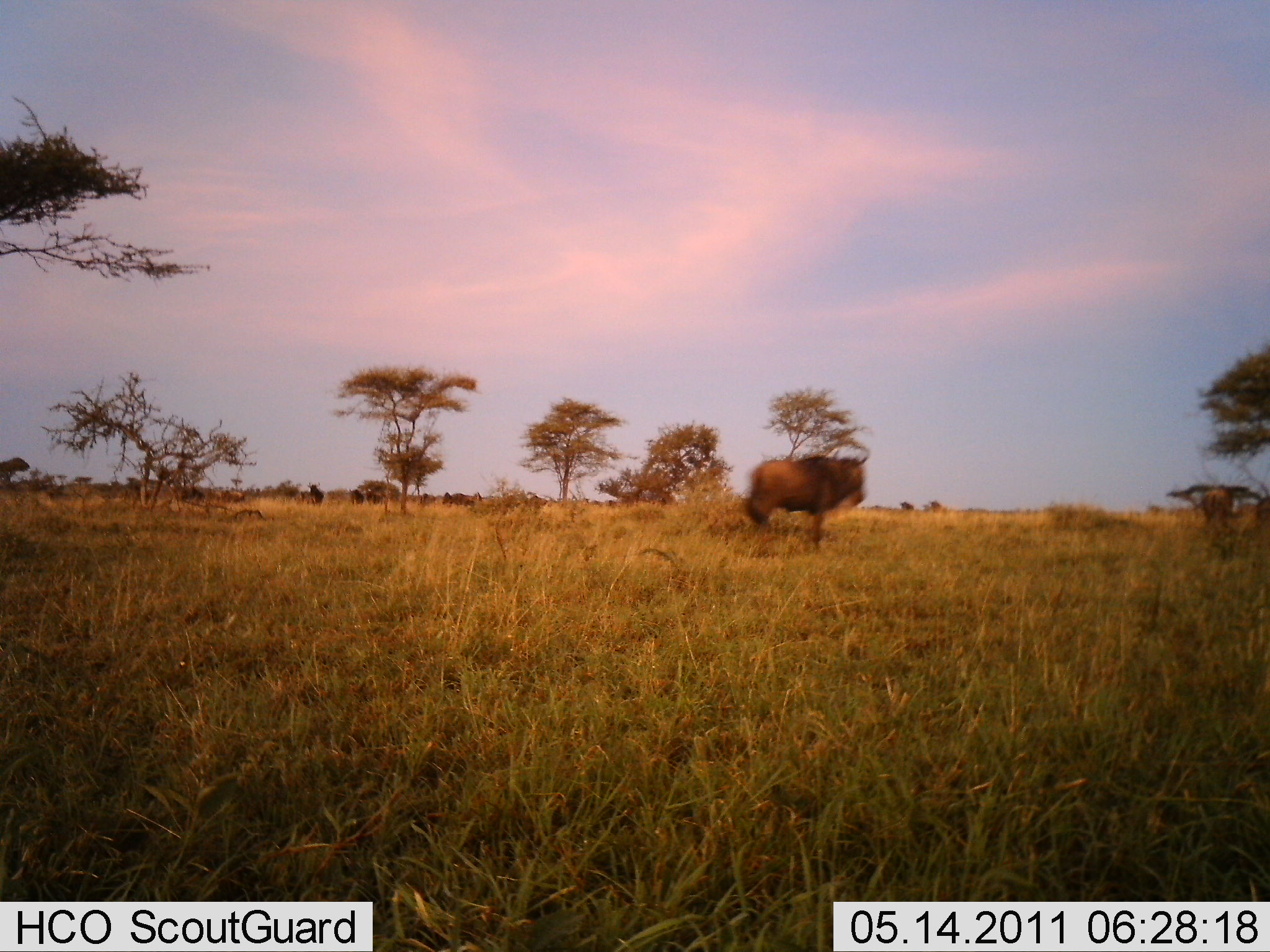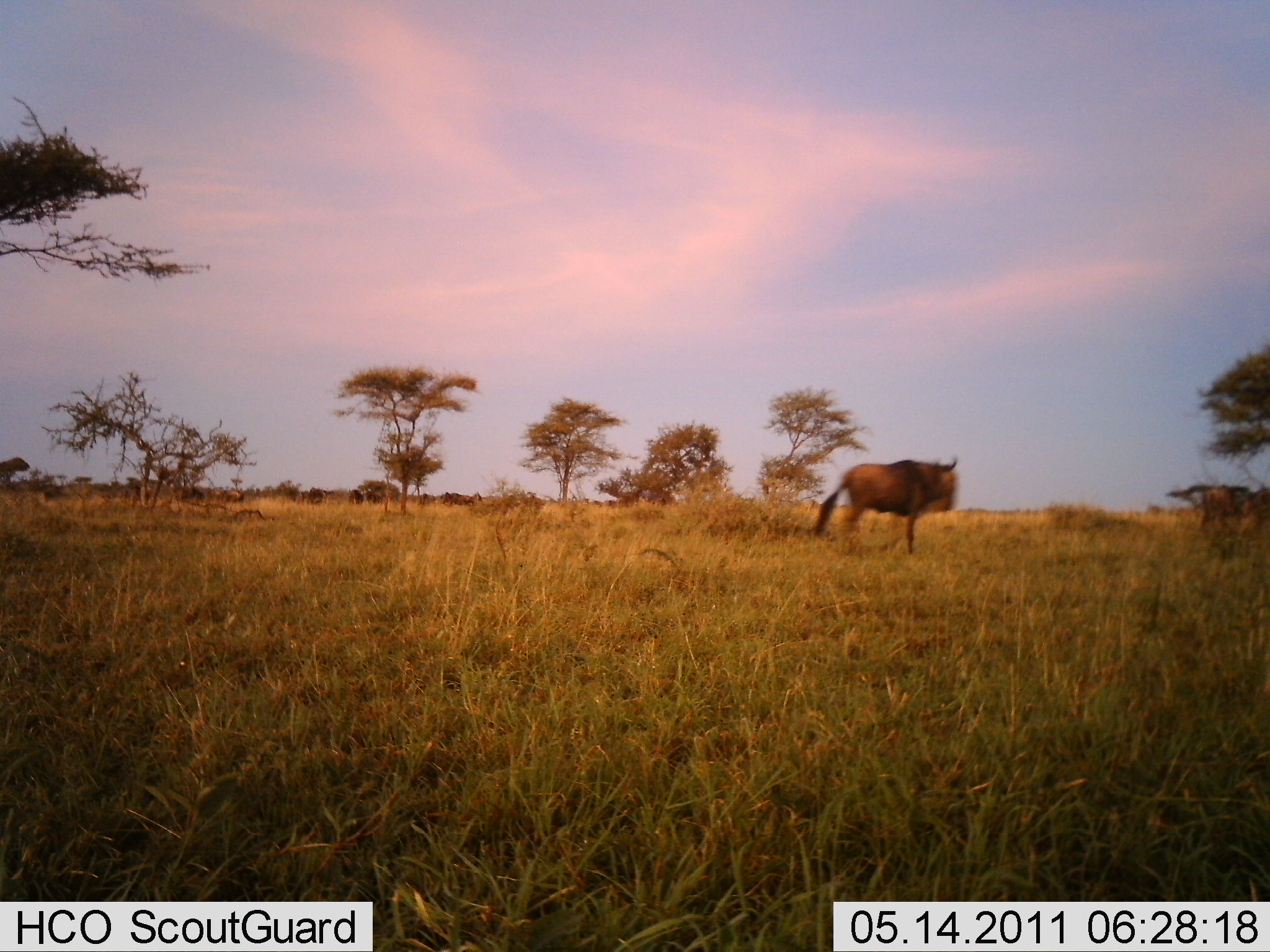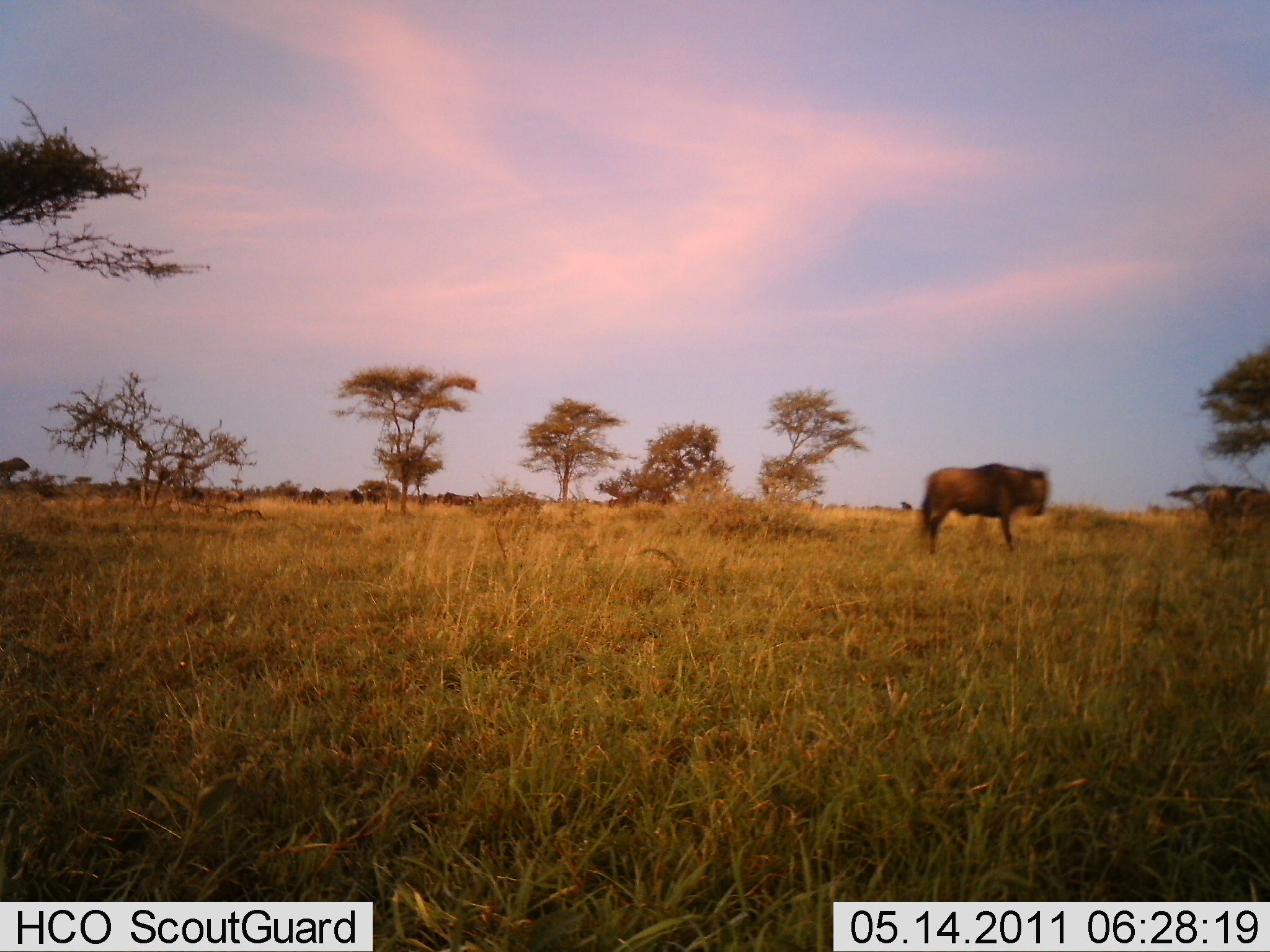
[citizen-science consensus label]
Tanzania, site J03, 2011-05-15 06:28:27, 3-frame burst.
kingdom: Animalia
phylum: Chordata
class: Mammalia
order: Artiodactyla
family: Bovidae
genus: Connochaetes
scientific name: Connochaetes taurinus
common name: blue wildebeest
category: wildebeest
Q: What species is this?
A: Wildebeest (blue wildebeest) (Connochaetes taurinus).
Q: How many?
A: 2.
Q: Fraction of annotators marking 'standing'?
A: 31%.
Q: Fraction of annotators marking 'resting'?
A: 0%.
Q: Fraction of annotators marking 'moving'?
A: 85%.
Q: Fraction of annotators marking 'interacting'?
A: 0%.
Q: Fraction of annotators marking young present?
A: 0%.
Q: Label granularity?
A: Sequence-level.